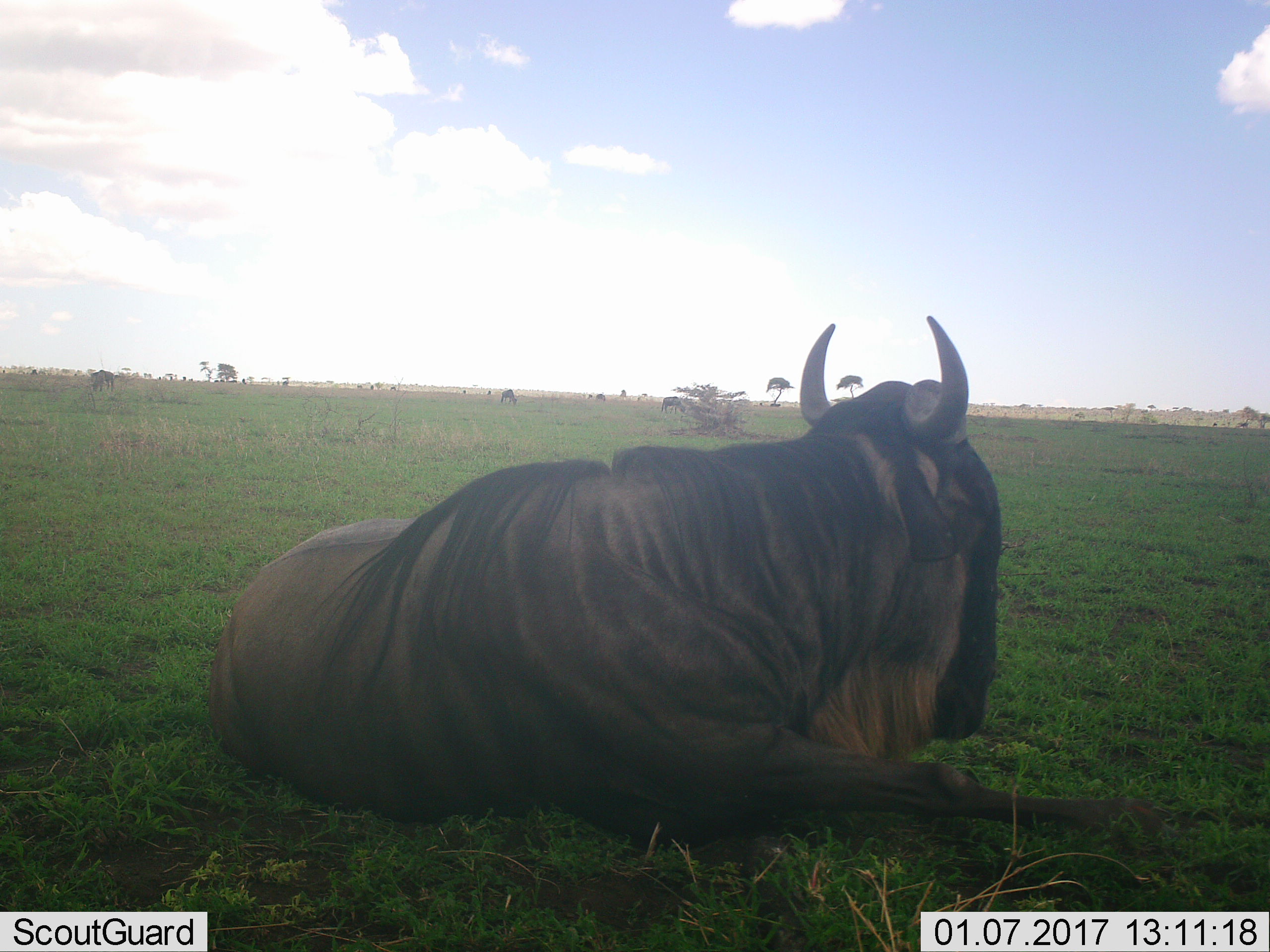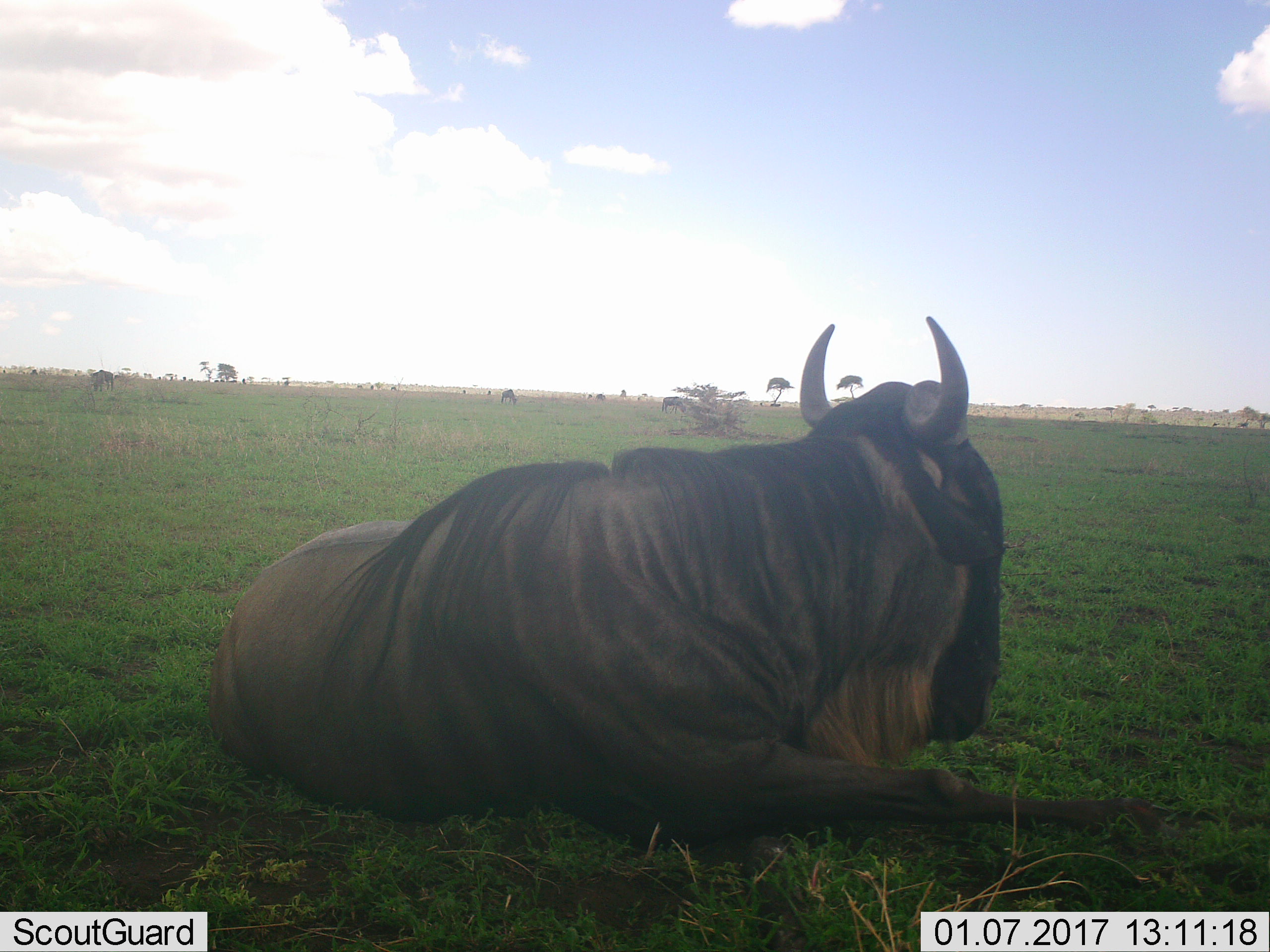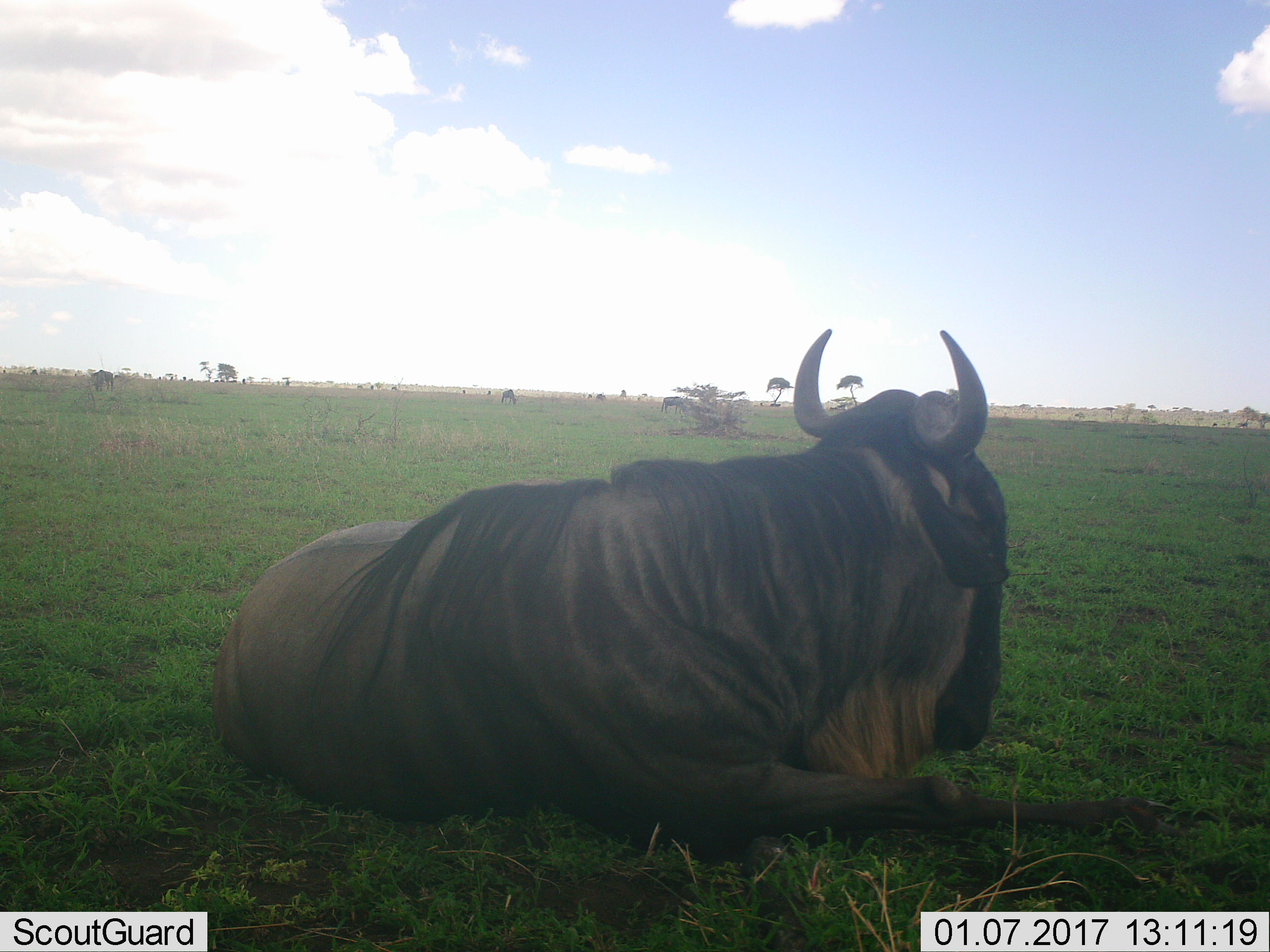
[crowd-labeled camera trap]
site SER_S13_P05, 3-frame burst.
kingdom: Animalia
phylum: Chordata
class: Mammalia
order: Artiodactyla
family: Bovidae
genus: Connochaetes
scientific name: Connochaetes taurinus taurinus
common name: blue wildebeest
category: wildebeestblue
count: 11-50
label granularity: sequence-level